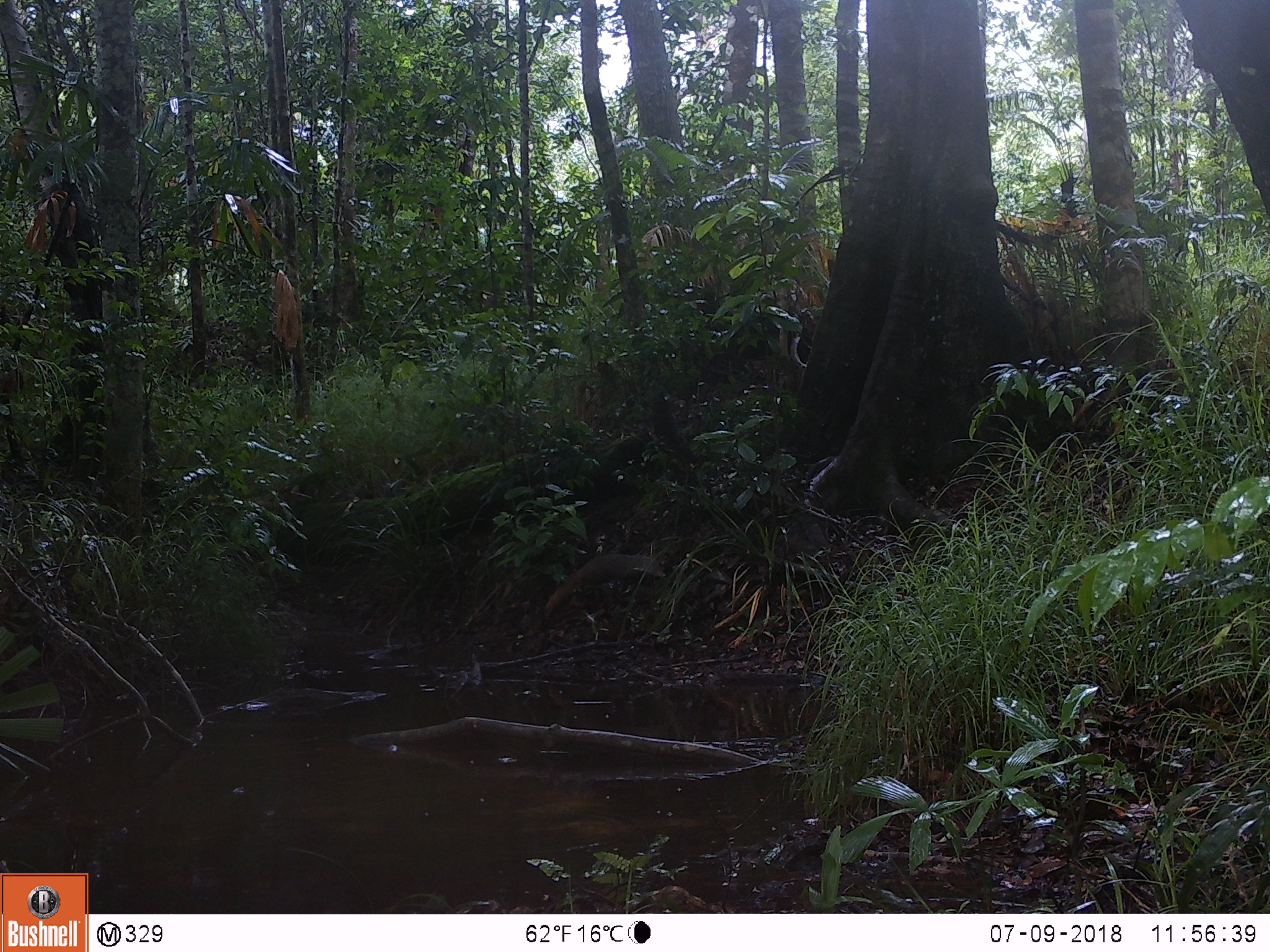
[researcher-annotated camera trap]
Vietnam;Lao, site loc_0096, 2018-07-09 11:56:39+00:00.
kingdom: Animalia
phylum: Chordata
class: Mammalia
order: Carnivora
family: Herpestidae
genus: Urva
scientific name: Urva urva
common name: crab-eating mongoose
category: crab eating mongoose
Crab eating mongoose (crab-eating mongoose) (Urva urva). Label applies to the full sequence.